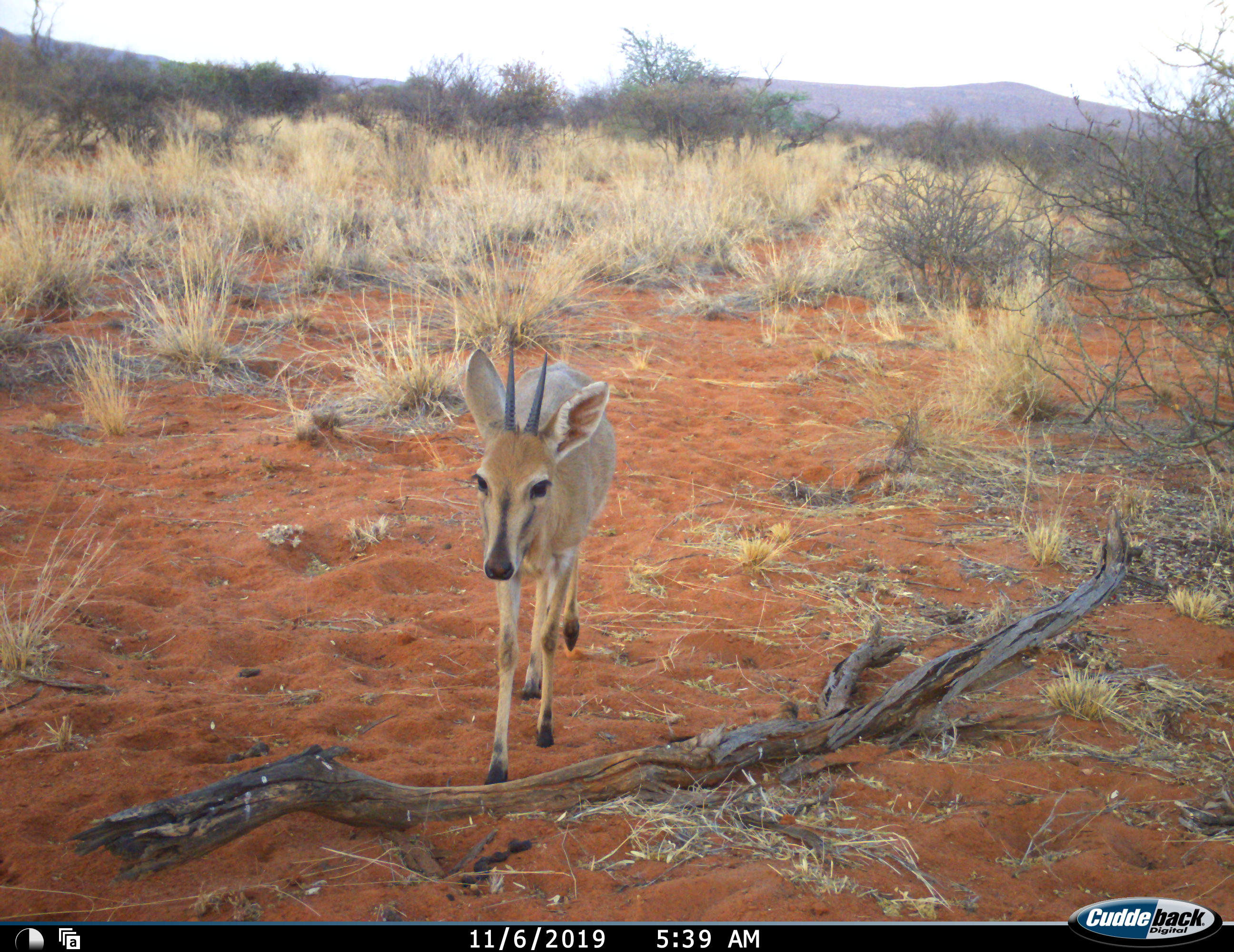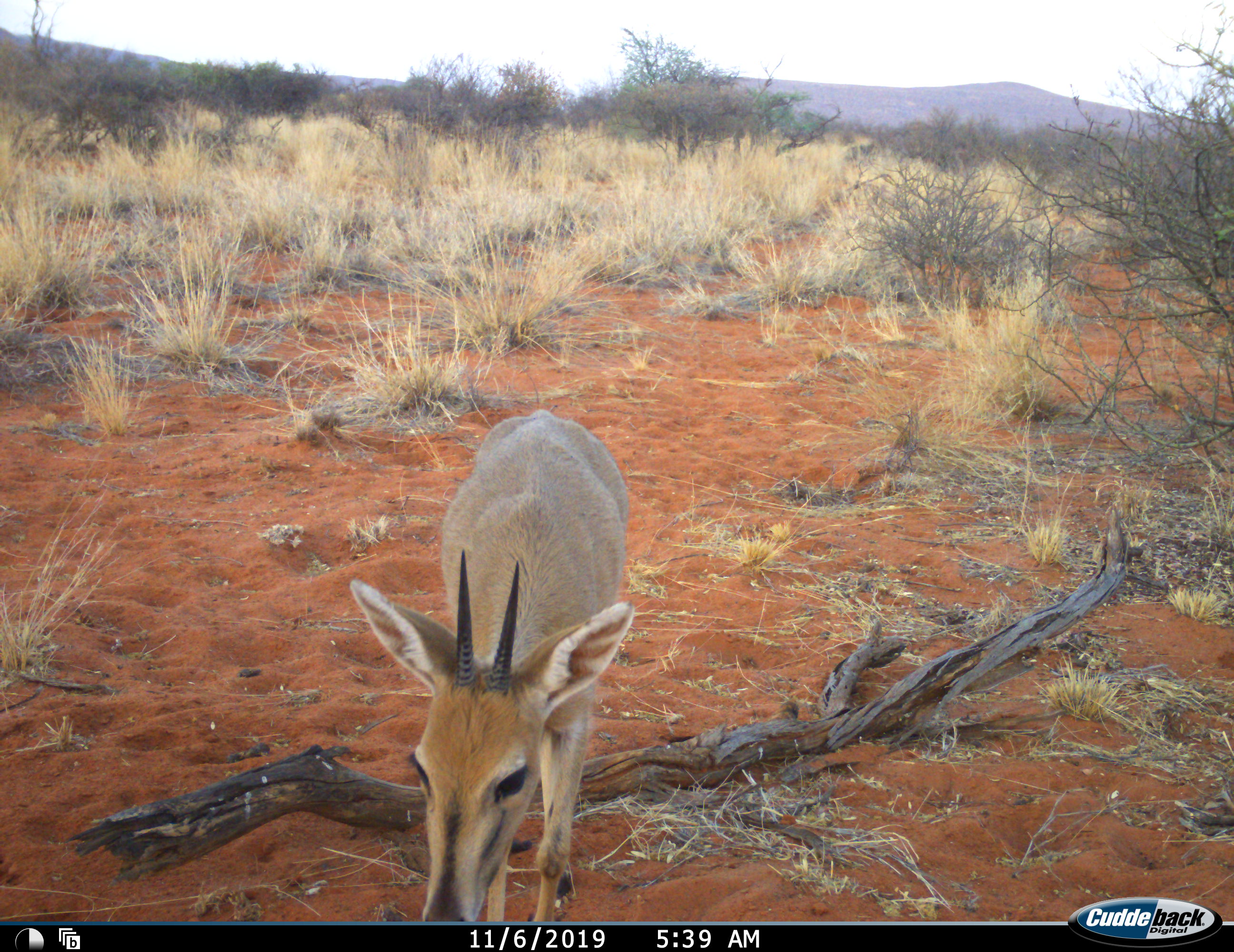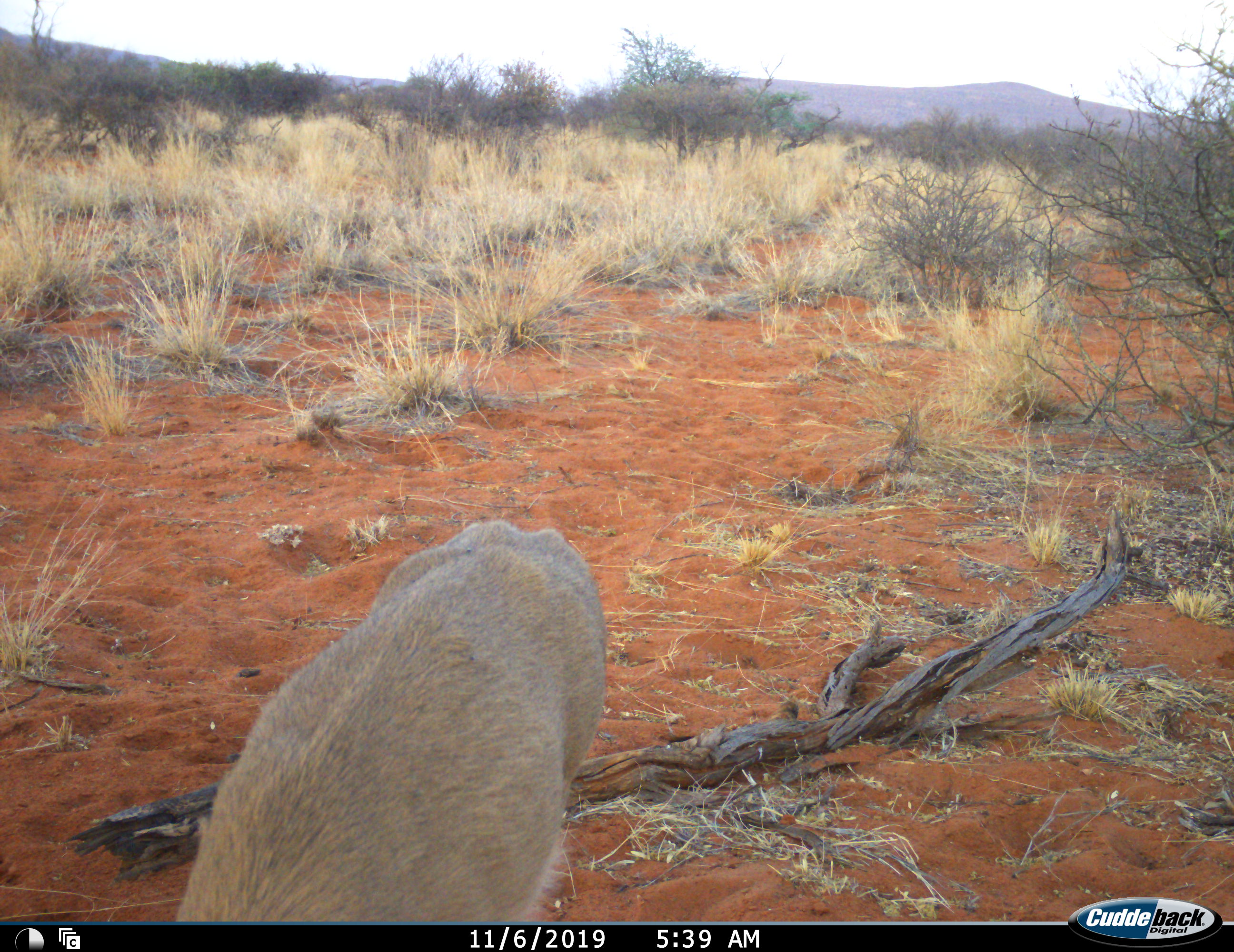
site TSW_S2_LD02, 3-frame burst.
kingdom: Animalia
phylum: Chordata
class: Mammalia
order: Artiodactyla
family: Bovidae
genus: Sylvicapra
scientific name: Sylvicapra grimmia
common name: common duiker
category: duikercommongrey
Duikercommongrey (common duiker) (Sylvicapra grimmia), count 1. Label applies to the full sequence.